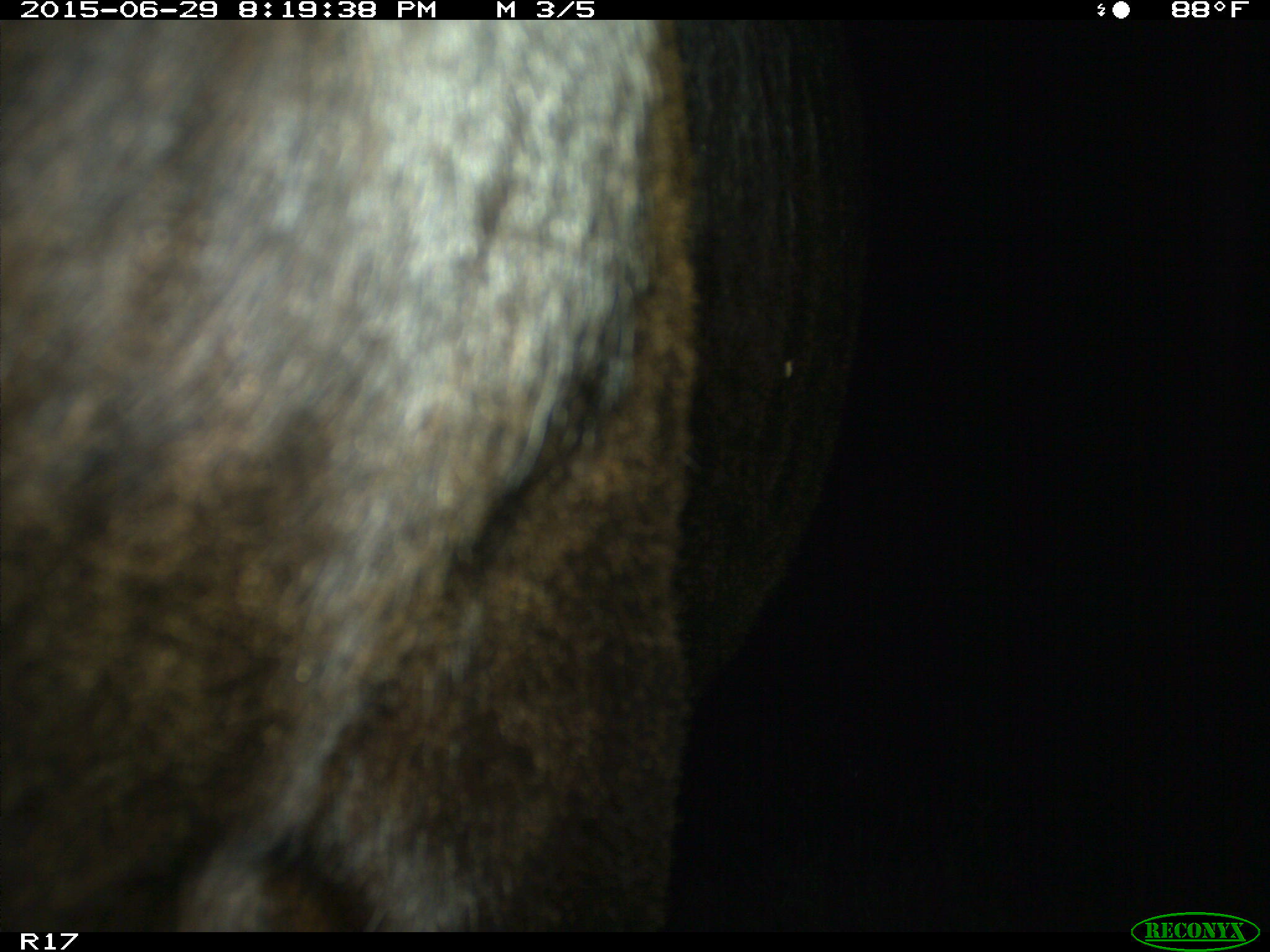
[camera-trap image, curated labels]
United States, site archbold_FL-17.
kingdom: Animalia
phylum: Chordata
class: Mammalia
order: Artiodactyla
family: Bovidae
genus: Bos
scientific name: Bos taurus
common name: domestic cow